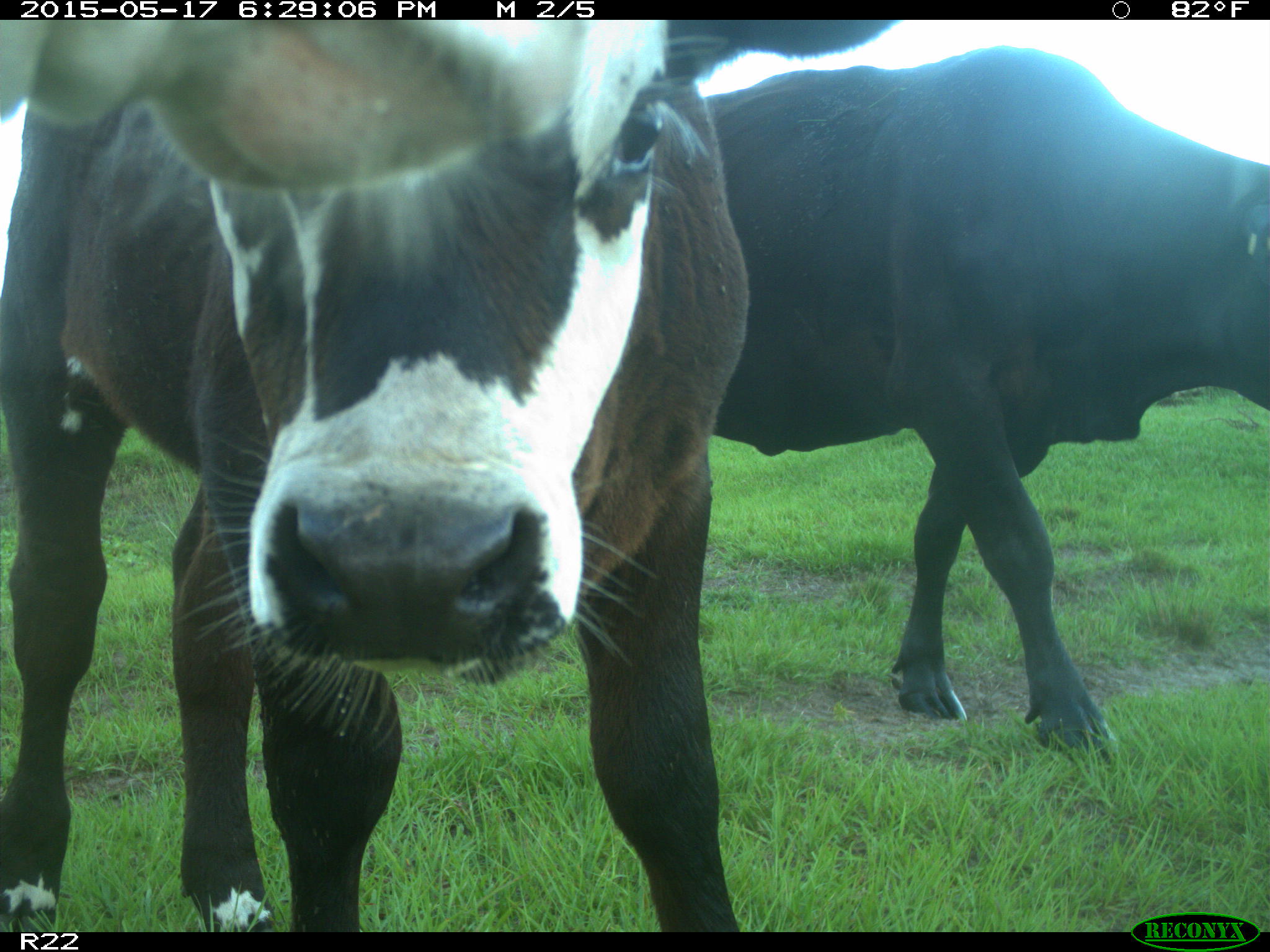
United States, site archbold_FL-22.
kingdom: Animalia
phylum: Chordata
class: Mammalia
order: Artiodactyla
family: Bovidae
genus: Bos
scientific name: Bos taurus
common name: domestic cow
Bos taurus (domestic cow).